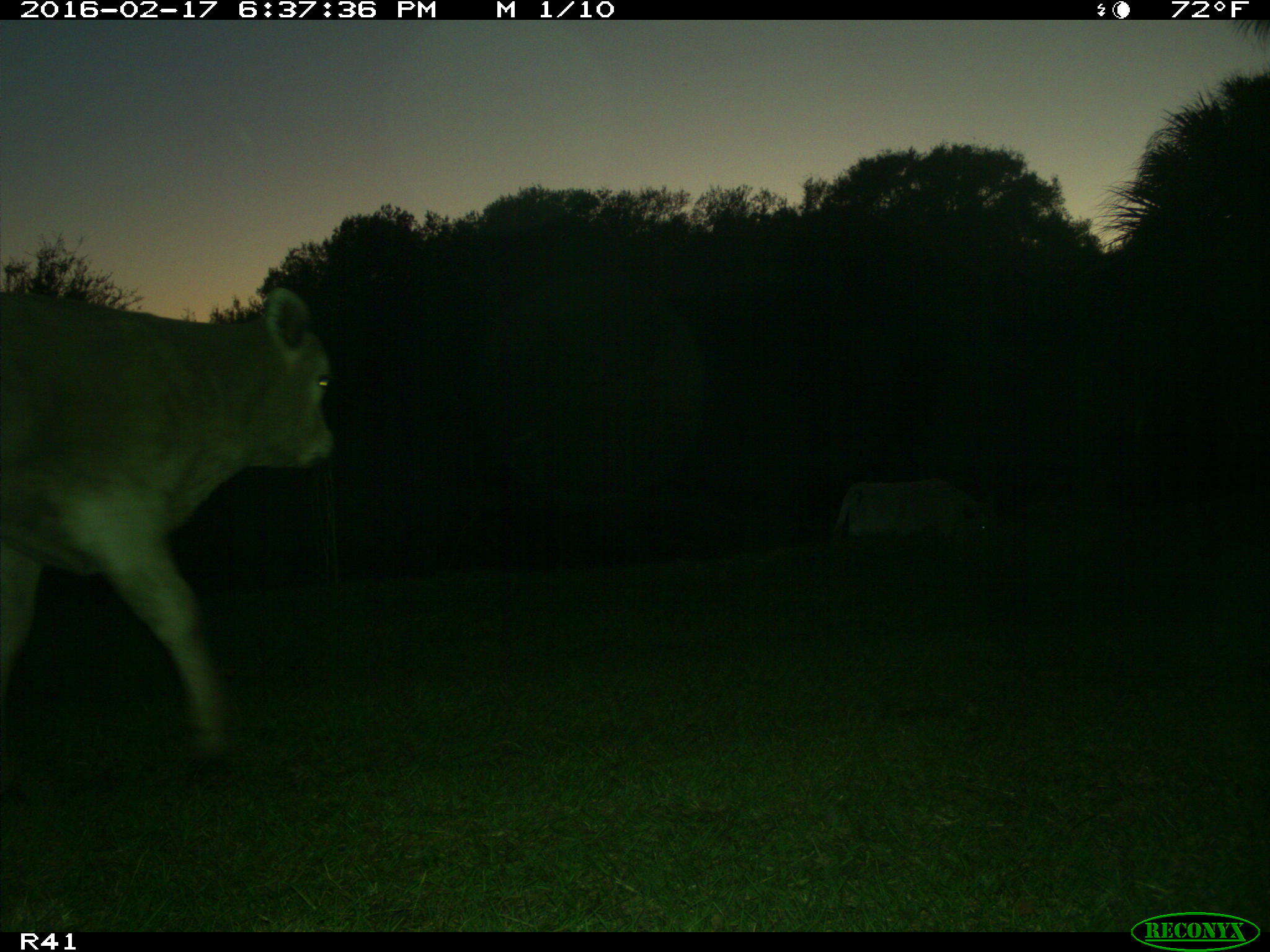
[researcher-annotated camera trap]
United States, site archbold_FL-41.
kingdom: Animalia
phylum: Chordata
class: Mammalia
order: Artiodactyla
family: Bovidae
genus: Bos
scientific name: Bos taurus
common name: domestic cow